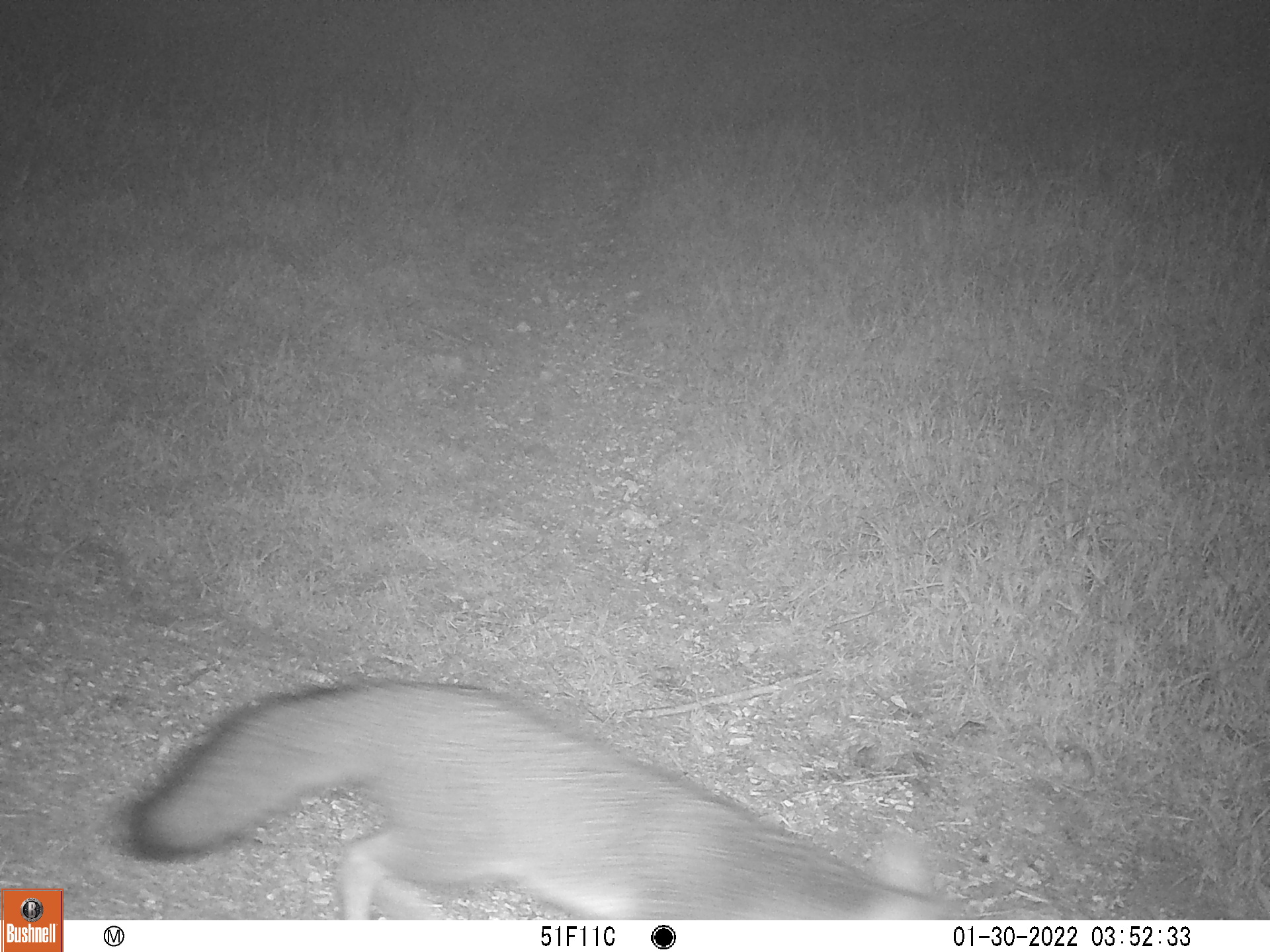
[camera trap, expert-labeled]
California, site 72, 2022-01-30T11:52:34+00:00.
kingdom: Animalia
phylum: Chordata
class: Mammalia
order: Carnivora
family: Canidae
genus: Urocyon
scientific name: Urocyon cinereoargenteus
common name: gray fox